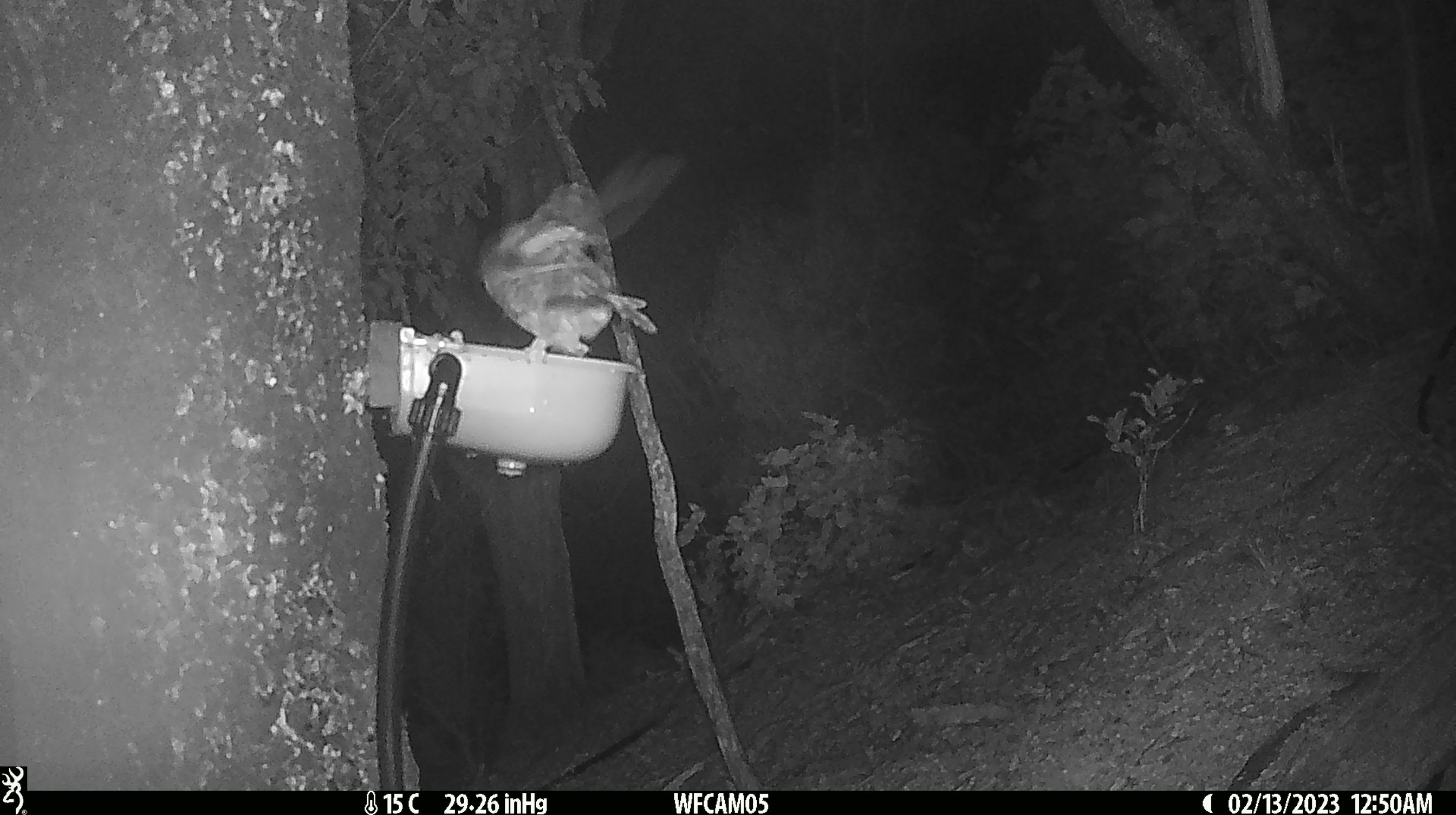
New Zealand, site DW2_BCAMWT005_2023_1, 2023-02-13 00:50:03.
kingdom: Animalia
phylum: Chordata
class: Aves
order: Strigiformes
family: Strigidae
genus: Ninox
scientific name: Ninox novaeseelandiae novaeseelandiae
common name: morepork